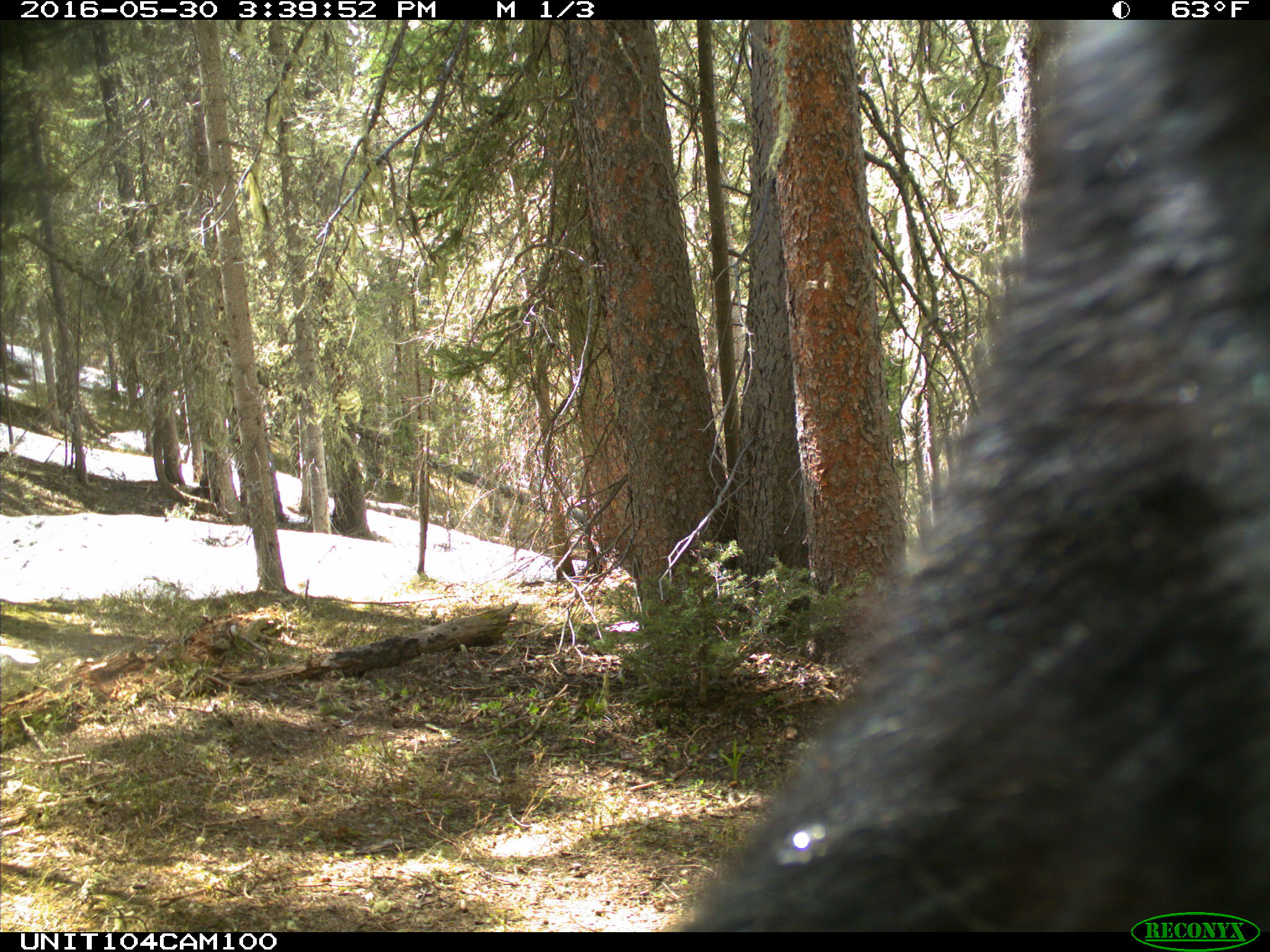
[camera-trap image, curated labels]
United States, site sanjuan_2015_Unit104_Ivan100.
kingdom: Animalia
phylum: Chordata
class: Mammalia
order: Carnivora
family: Ursidae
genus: Ursus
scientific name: Ursus americanus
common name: american black bear